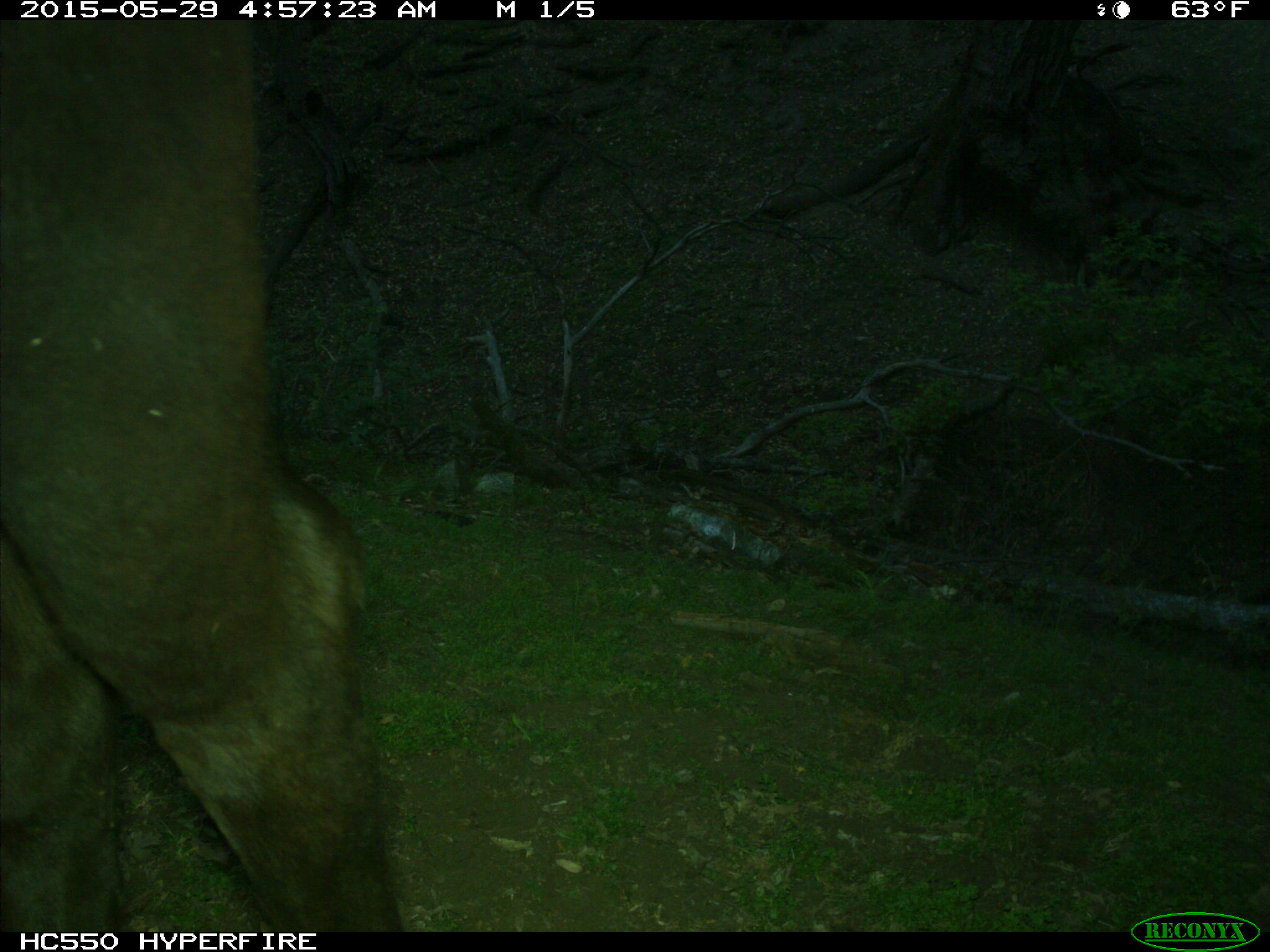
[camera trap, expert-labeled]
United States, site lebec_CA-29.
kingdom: Animalia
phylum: Chordata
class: Mammalia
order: Artiodactyla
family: Bovidae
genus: Bos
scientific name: Bos taurus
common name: domestic cow